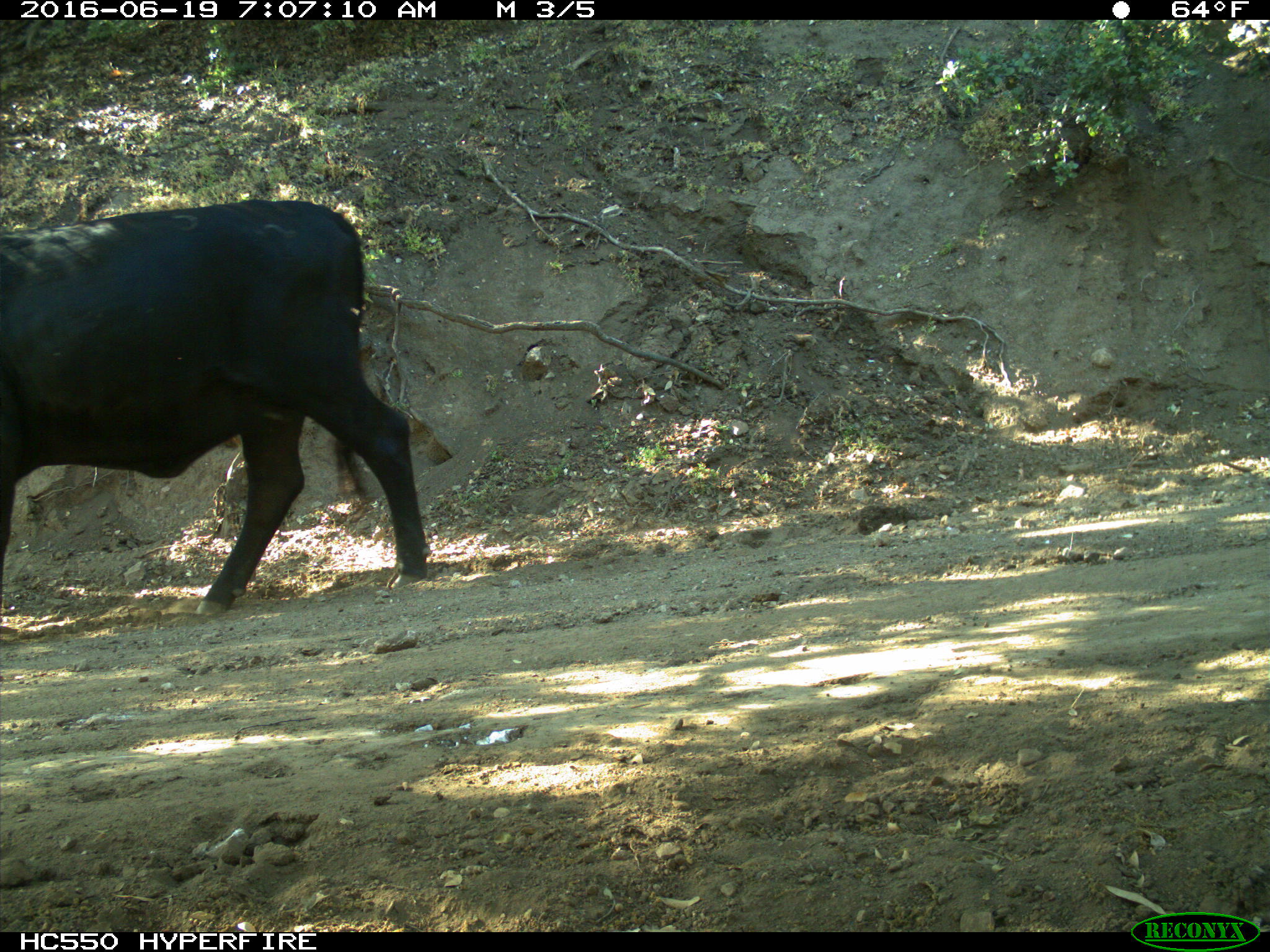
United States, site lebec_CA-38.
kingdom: Animalia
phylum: Chordata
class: Mammalia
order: Artiodactyla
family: Bovidae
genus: Bos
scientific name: Bos taurus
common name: domestic cow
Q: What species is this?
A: Bos taurus (domestic cow).